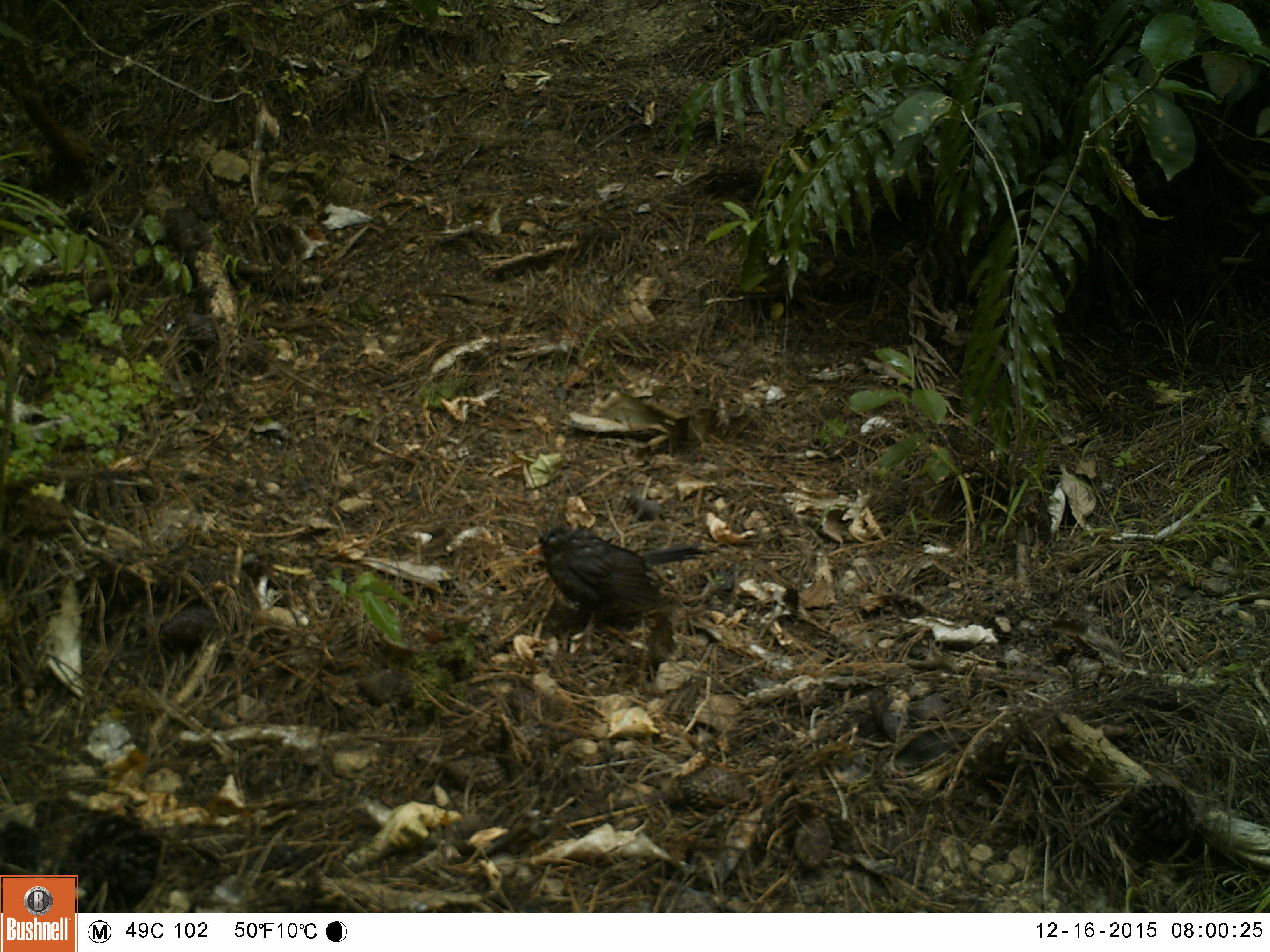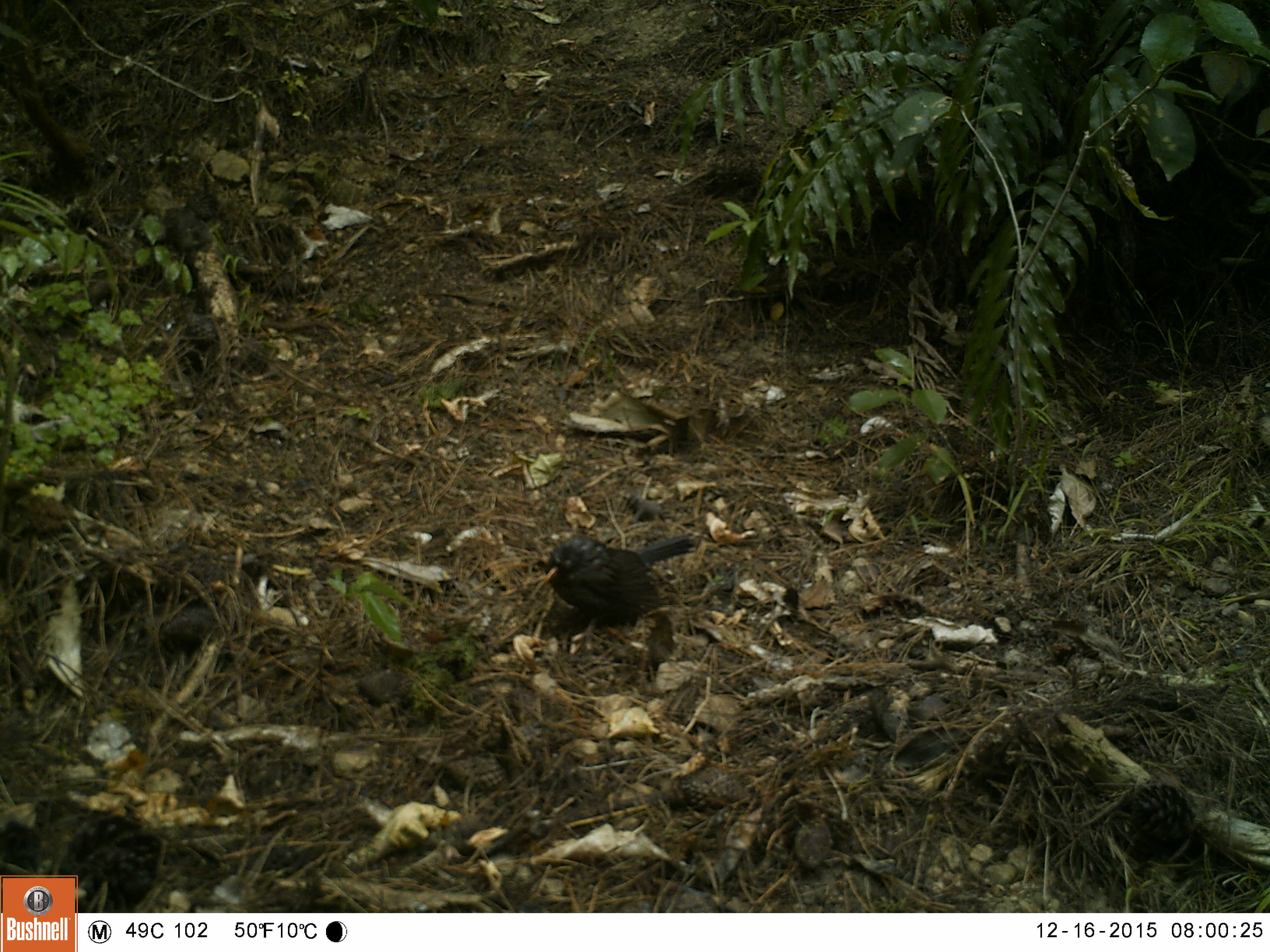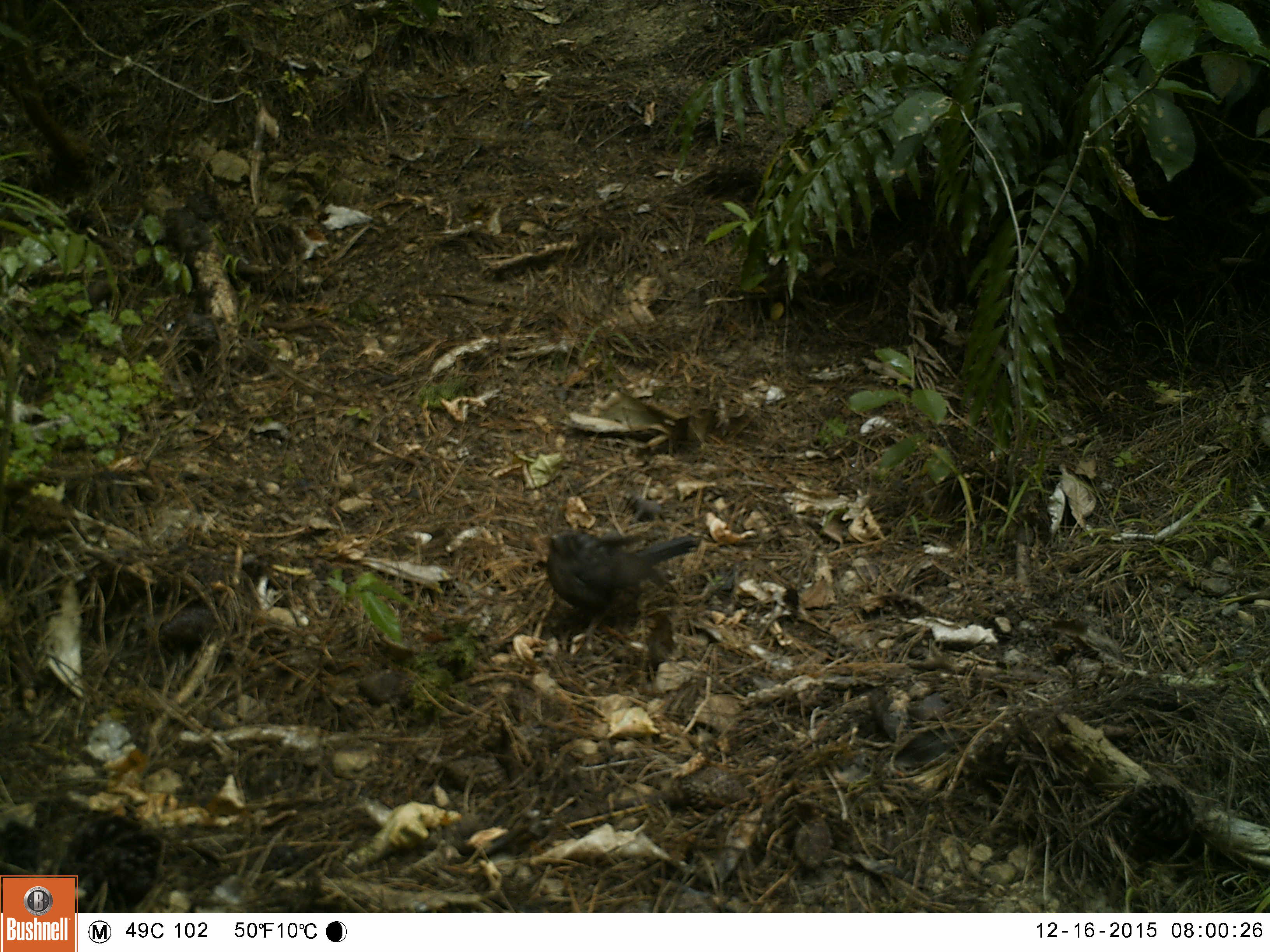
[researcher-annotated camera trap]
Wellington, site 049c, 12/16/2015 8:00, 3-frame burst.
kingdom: Animalia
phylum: Chordata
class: Aves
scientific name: Aves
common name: bird